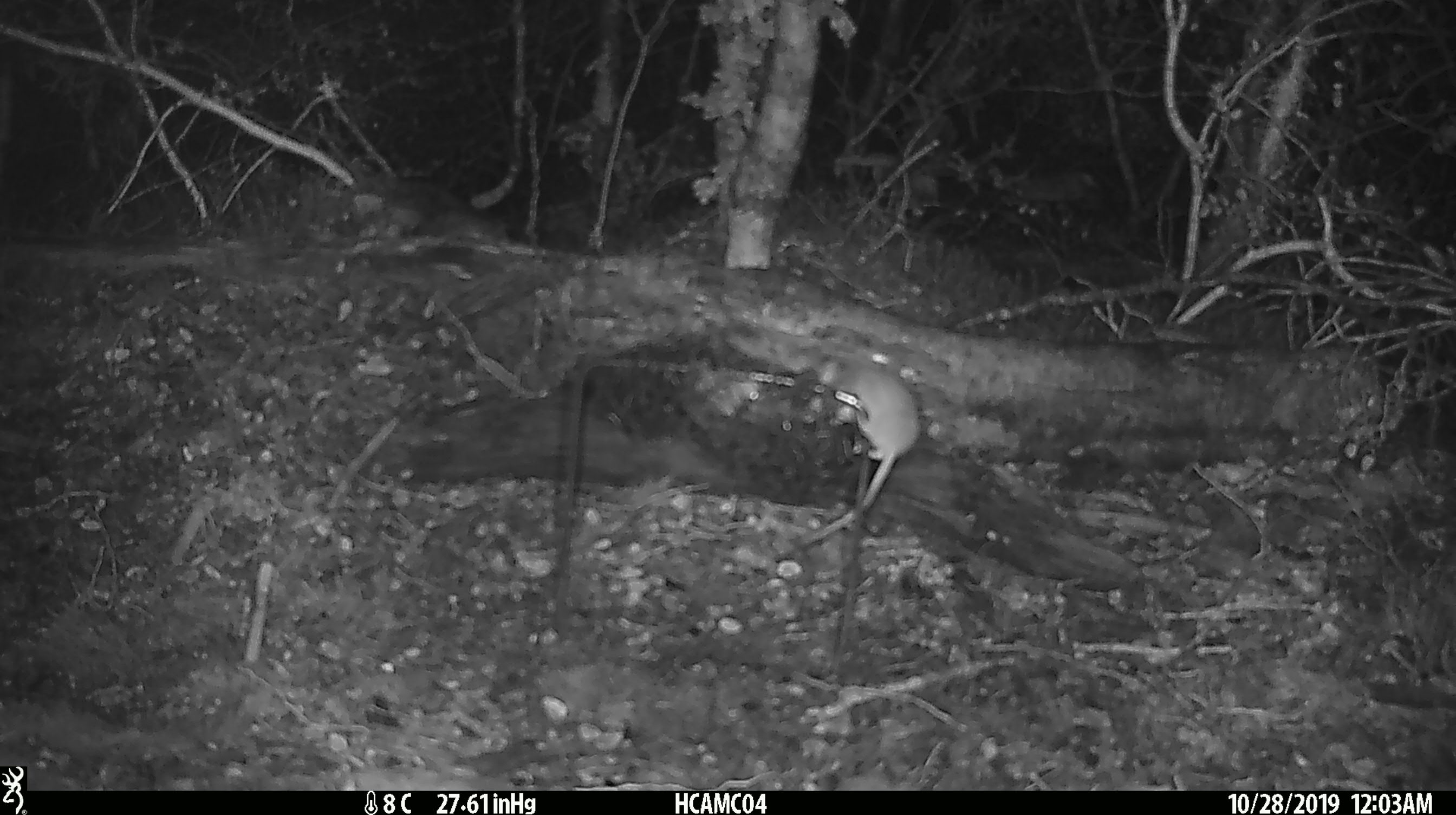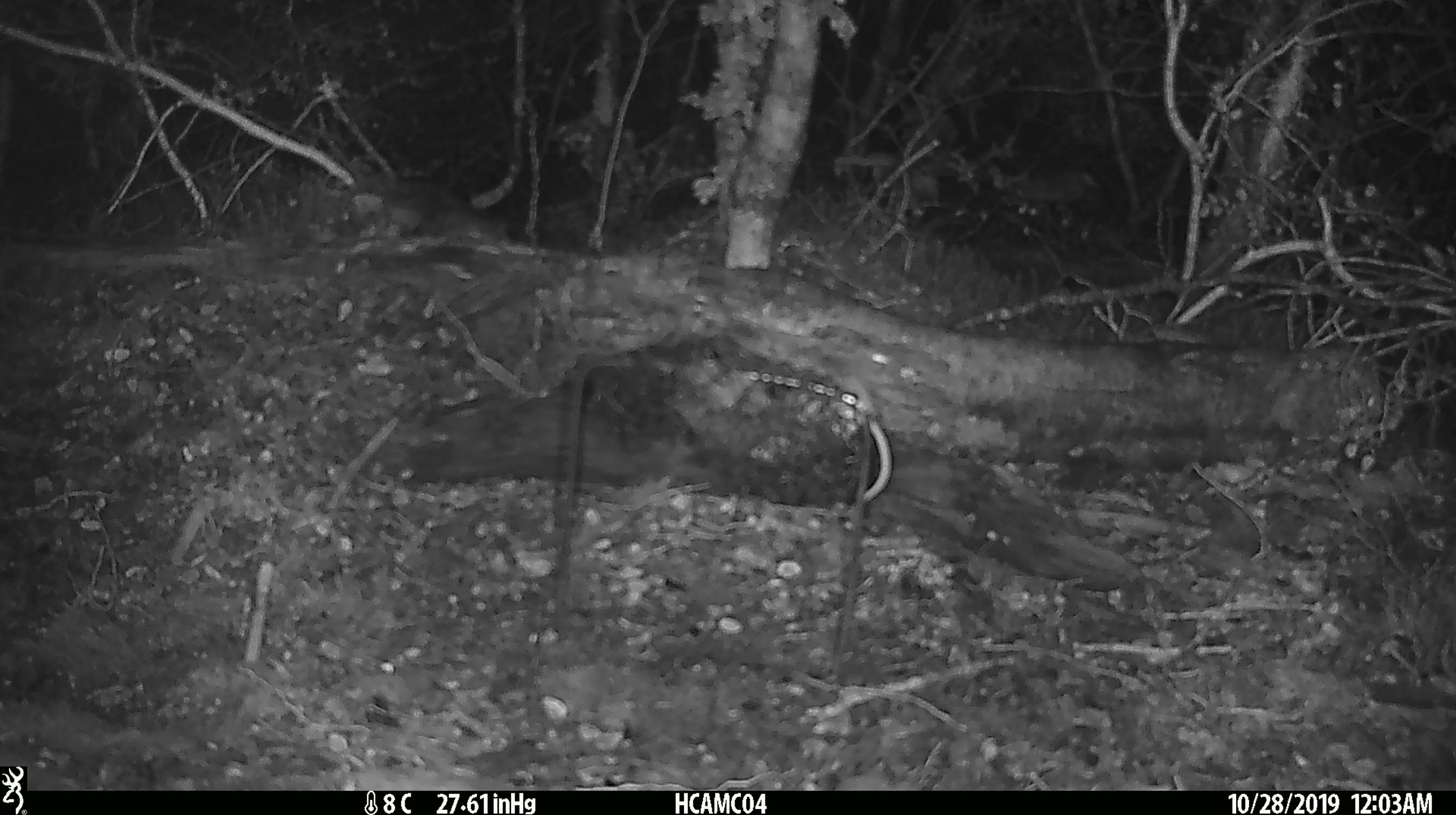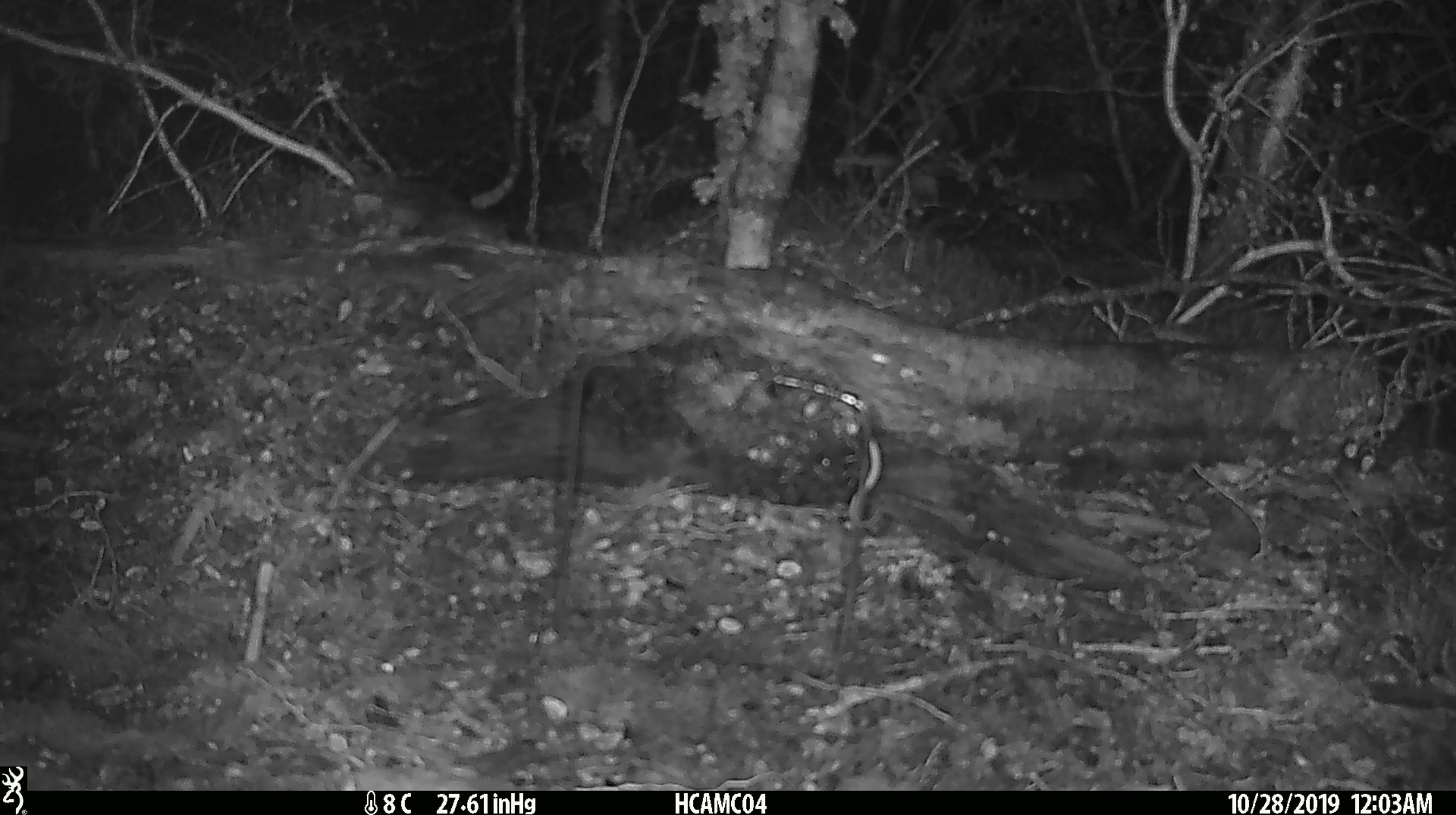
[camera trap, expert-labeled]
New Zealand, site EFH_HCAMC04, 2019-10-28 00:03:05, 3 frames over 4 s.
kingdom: Animalia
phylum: Chordata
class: Mammalia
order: Rodentia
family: Muridae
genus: Mus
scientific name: Mus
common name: mouse